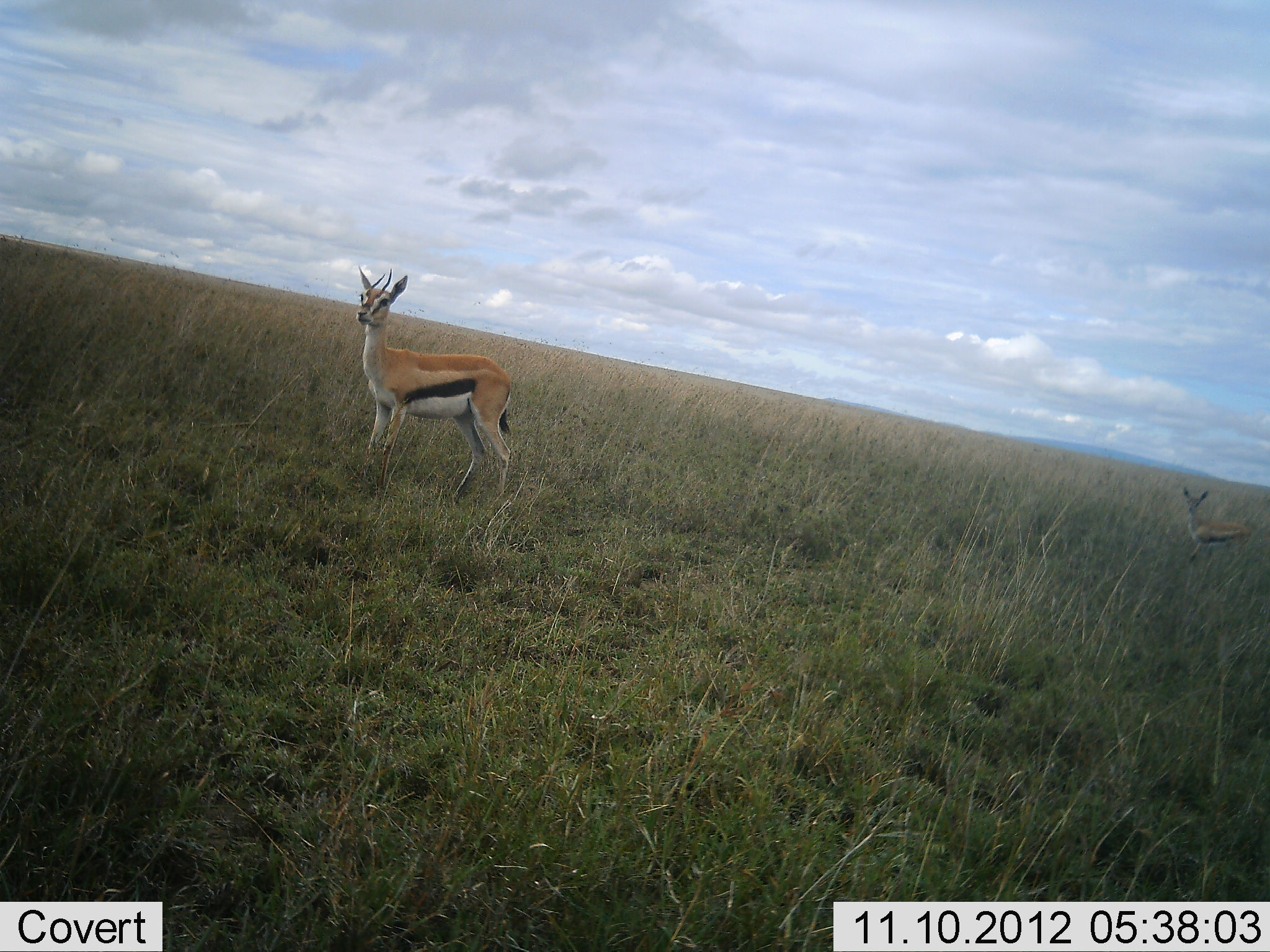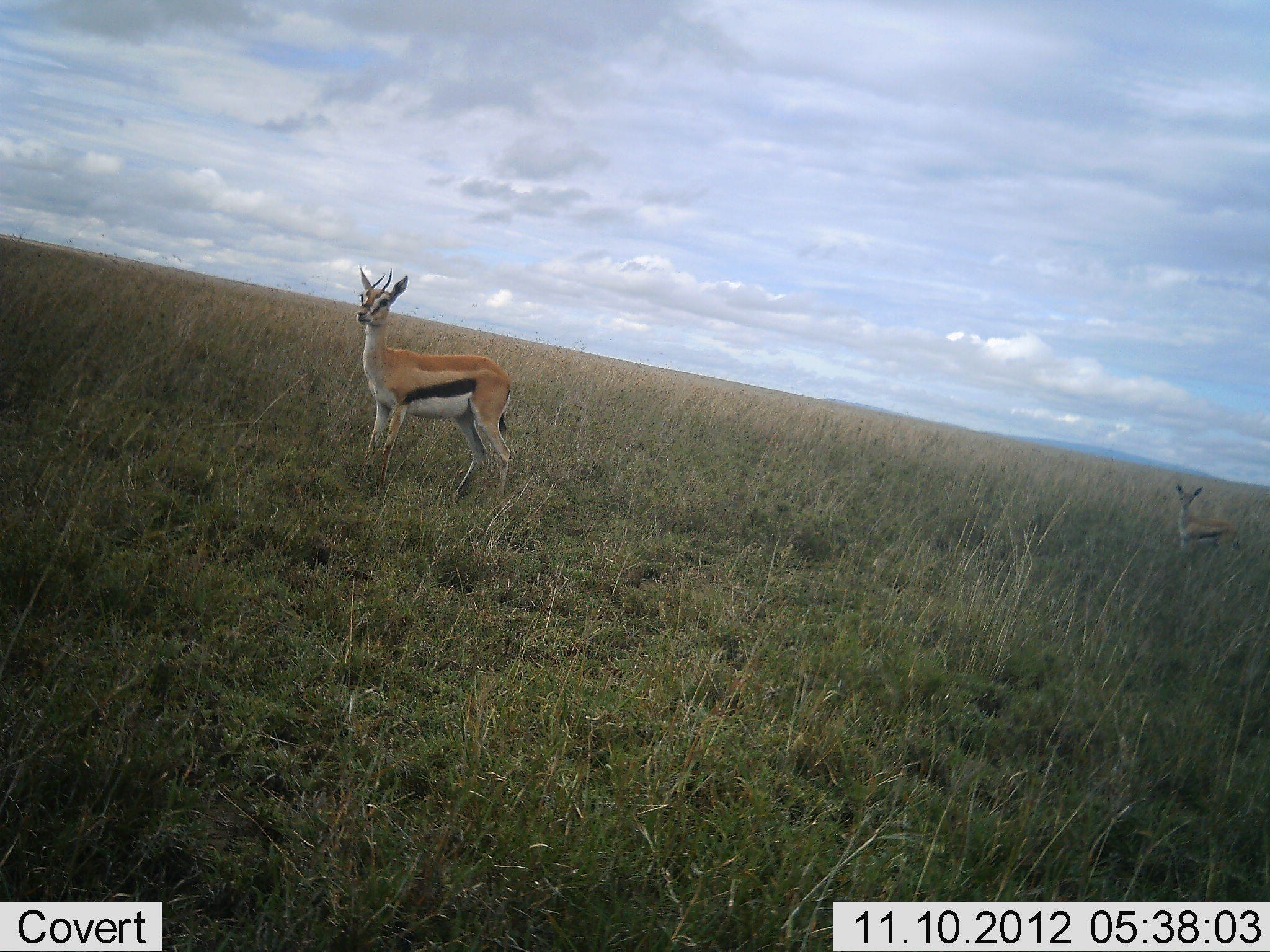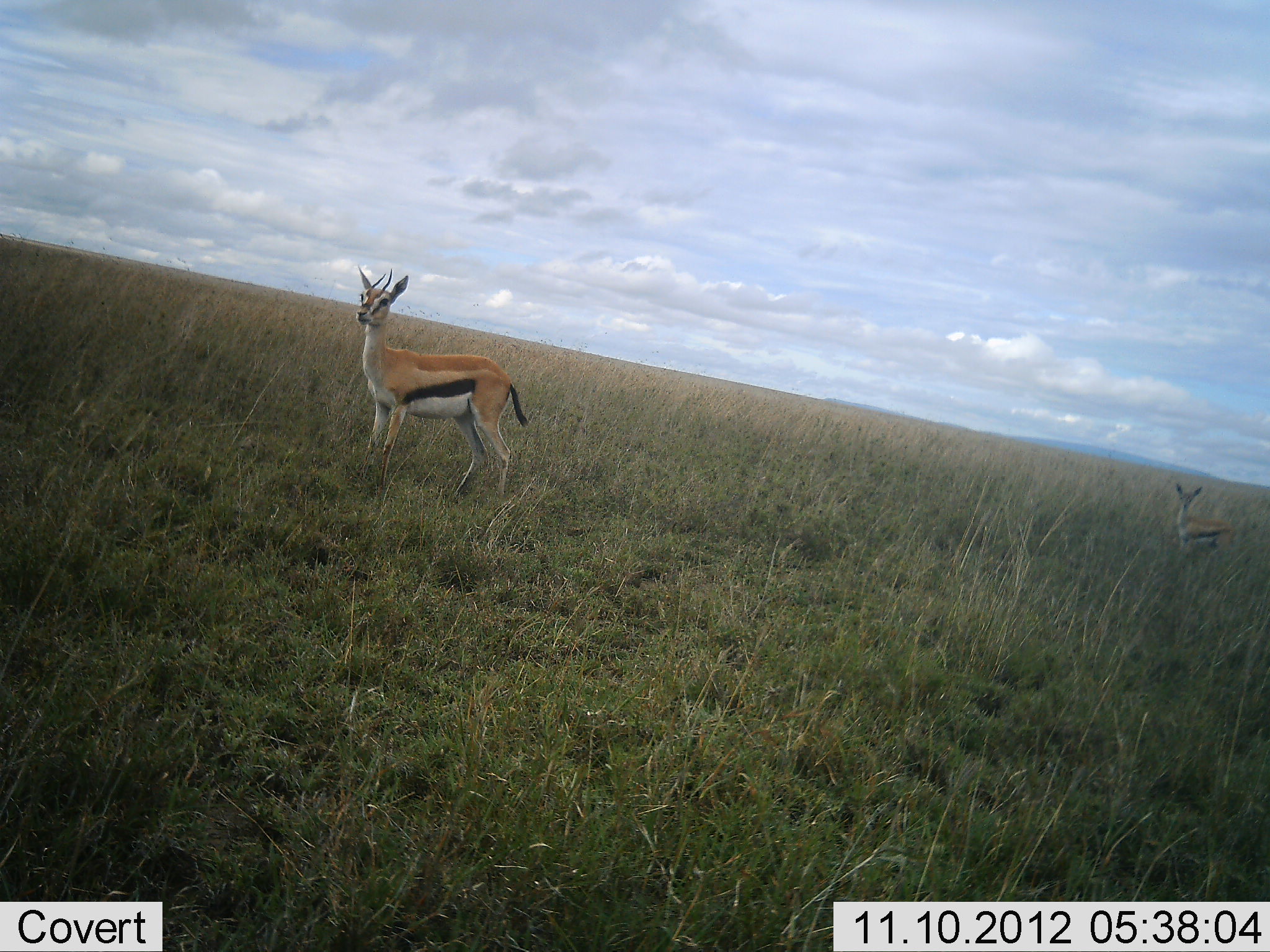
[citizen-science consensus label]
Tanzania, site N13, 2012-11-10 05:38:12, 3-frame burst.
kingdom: Animalia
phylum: Chordata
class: Mammalia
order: Artiodactyla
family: Bovidae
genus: Eudorcas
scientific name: Eudorcas thomsonii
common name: thomson's gazelle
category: gazellethomsons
Gazellethomsons (thomson's gazelle) (Eudorcas thomsonii), count 2. Behavior (volunteer vote fractions): standing 100%, resting 0%, moving 0%, interacting 0%. Young present (vote fraction): 0%. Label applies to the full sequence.